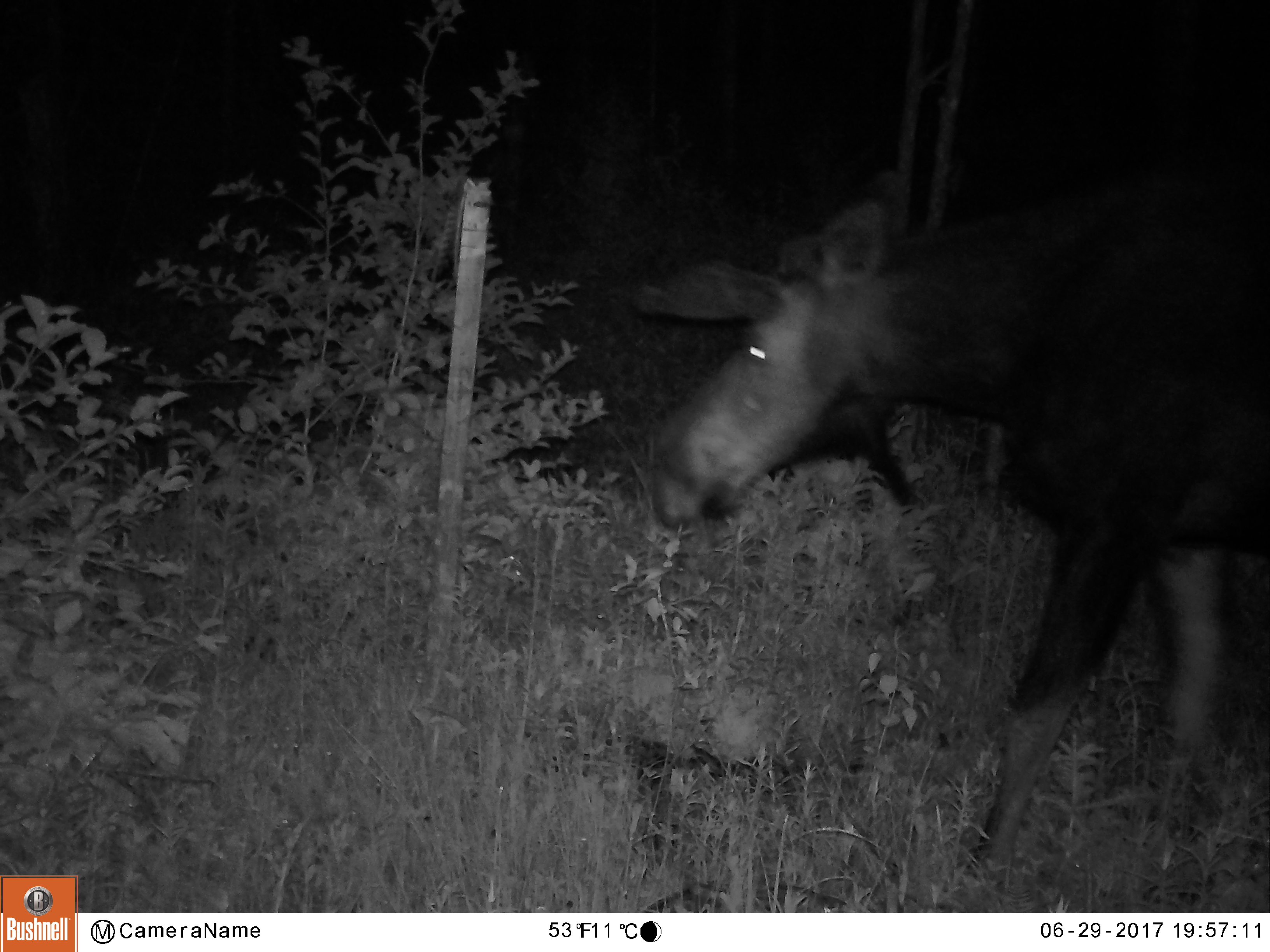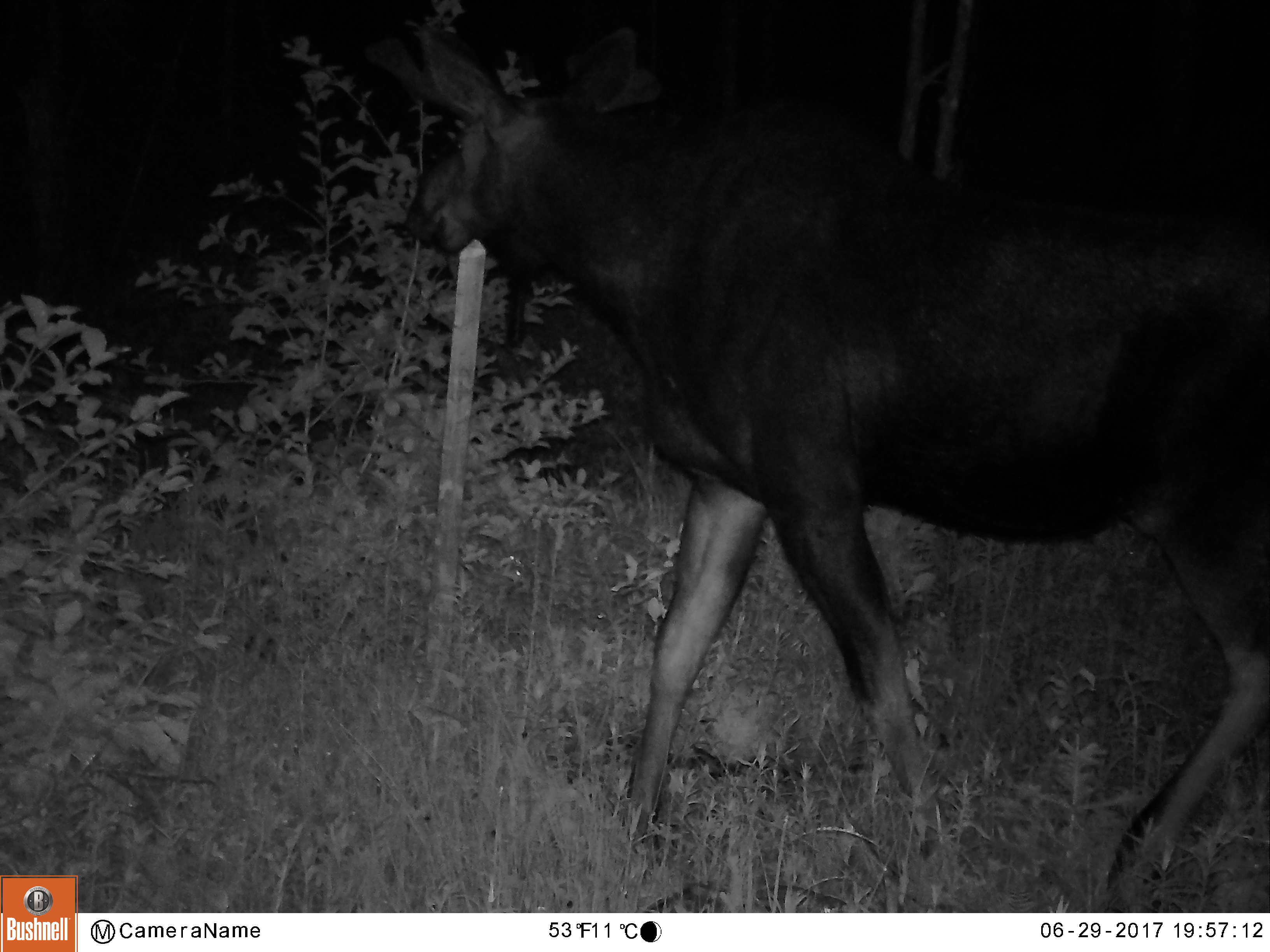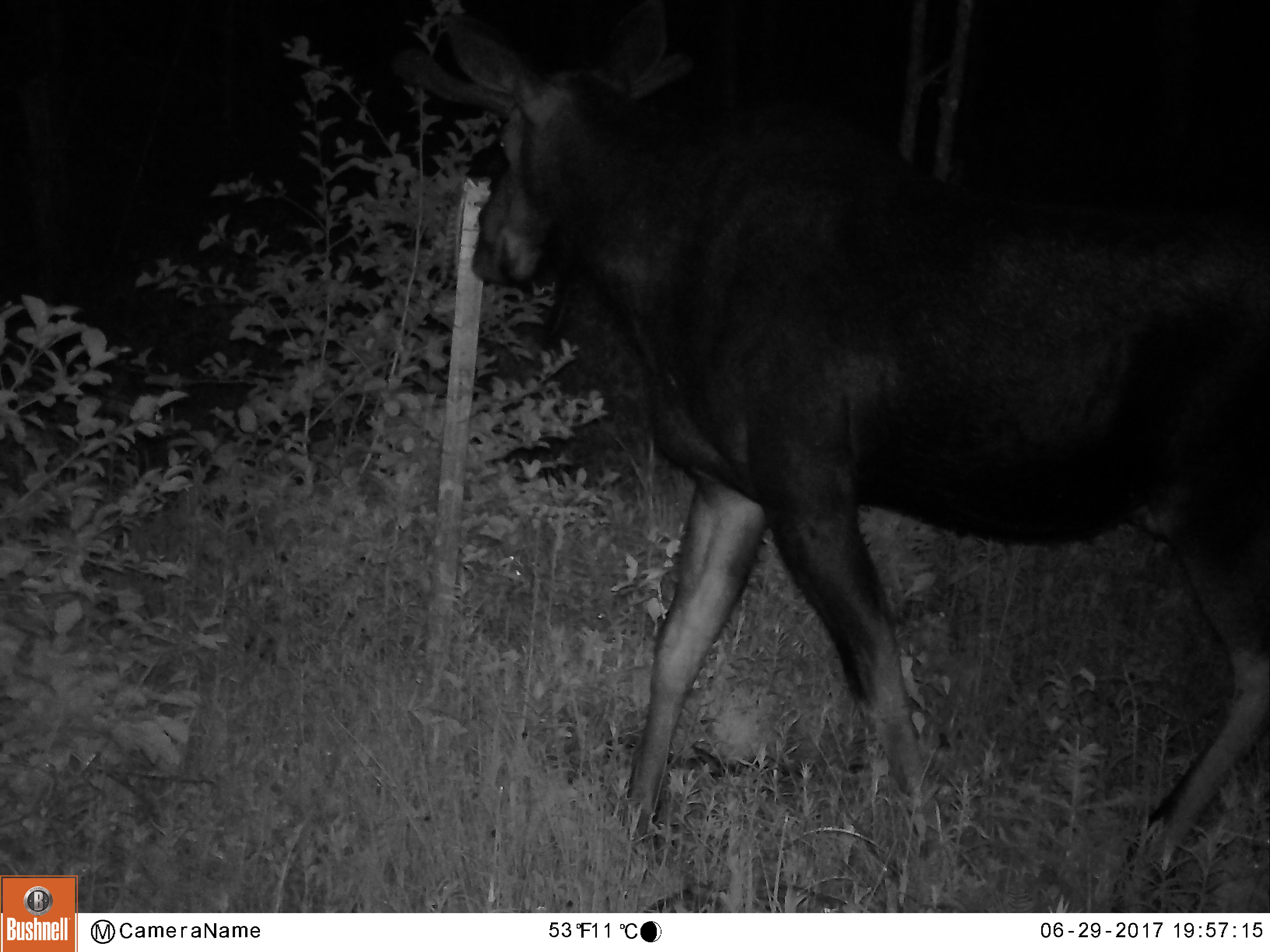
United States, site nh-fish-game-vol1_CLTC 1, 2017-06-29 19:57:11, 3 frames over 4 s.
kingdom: Animalia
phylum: Chordata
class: Mammalia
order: Artiodactyla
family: Cervidae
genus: Alces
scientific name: Alces alces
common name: moose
Moose (Alces alces).